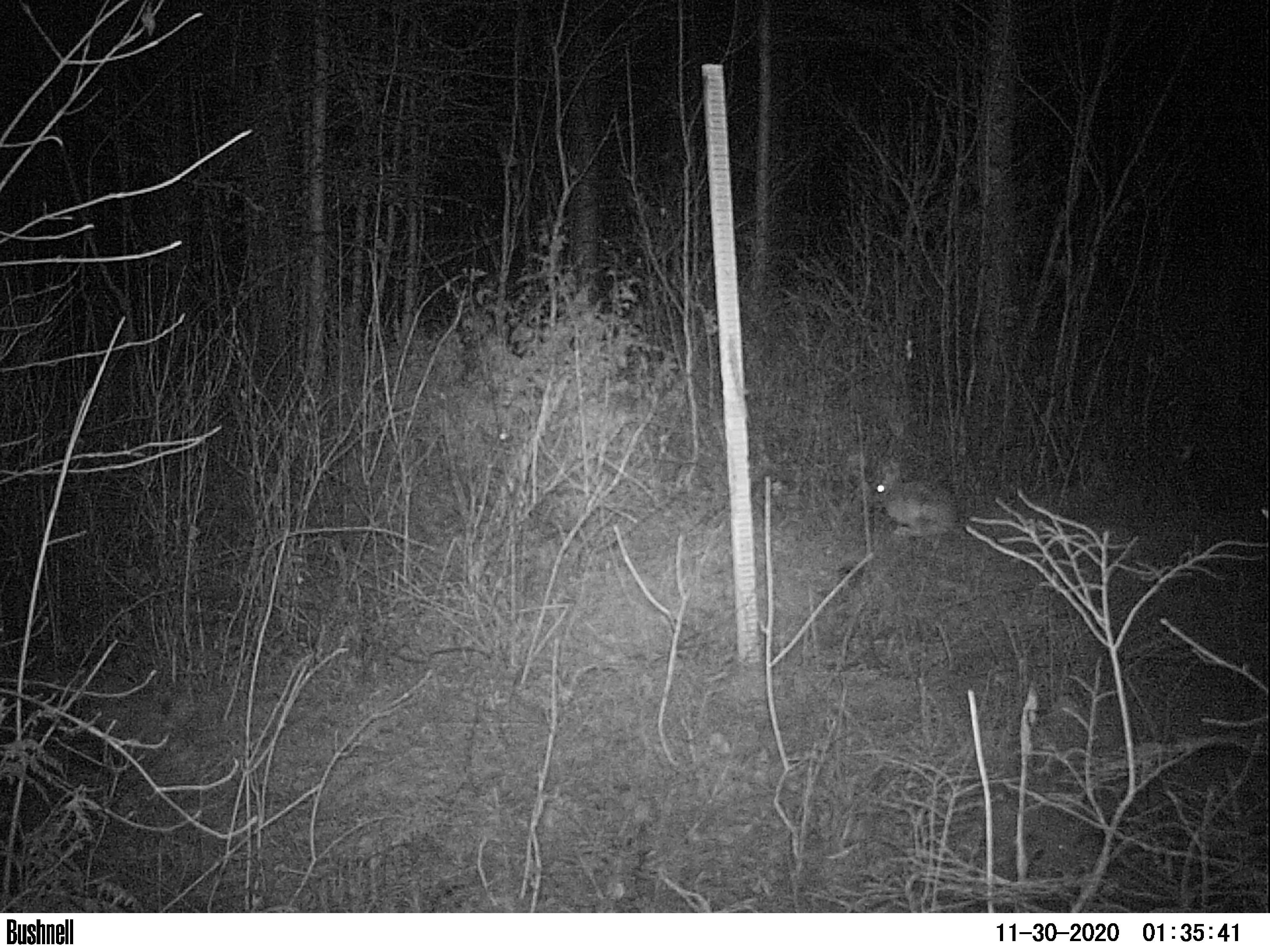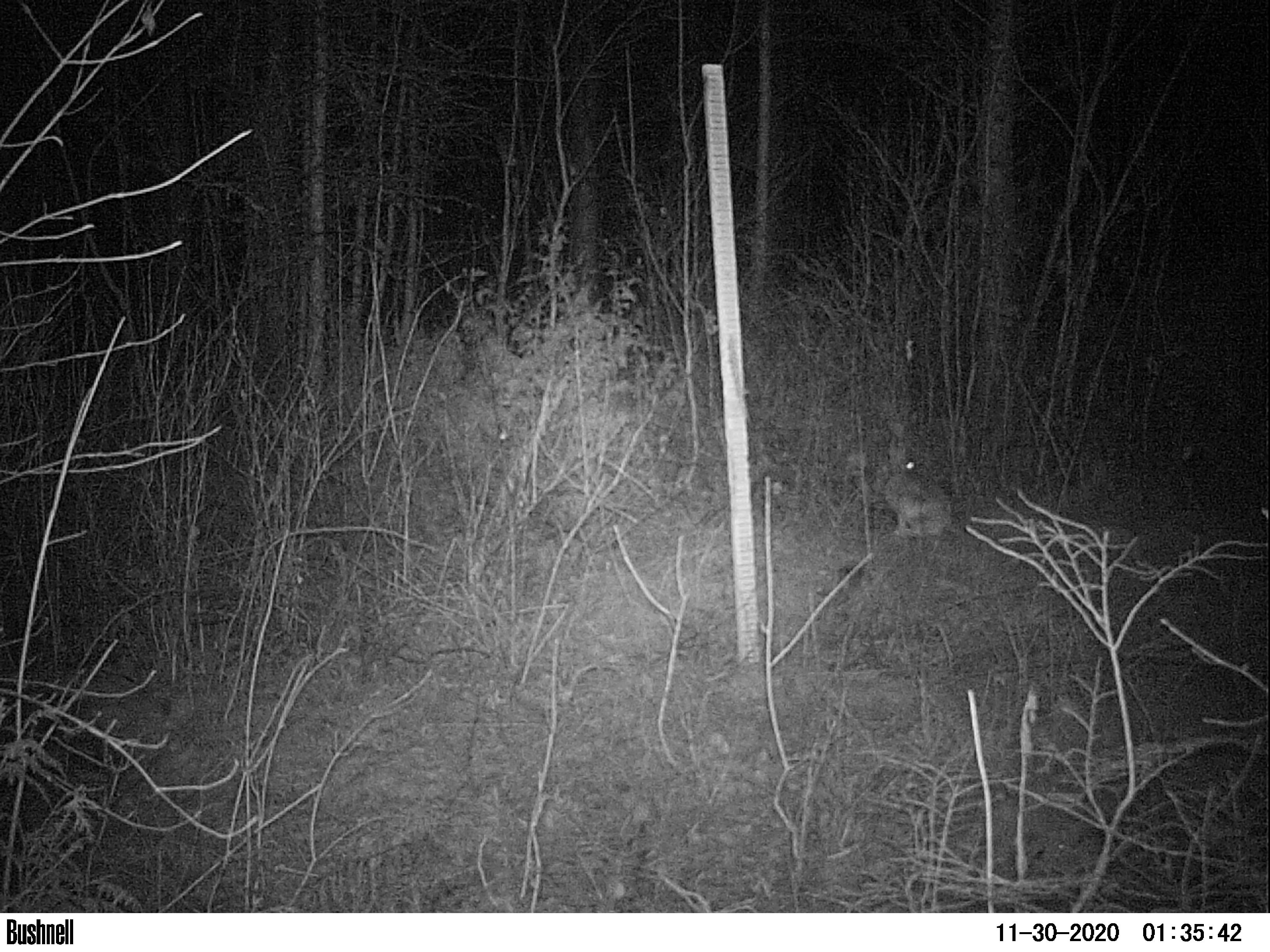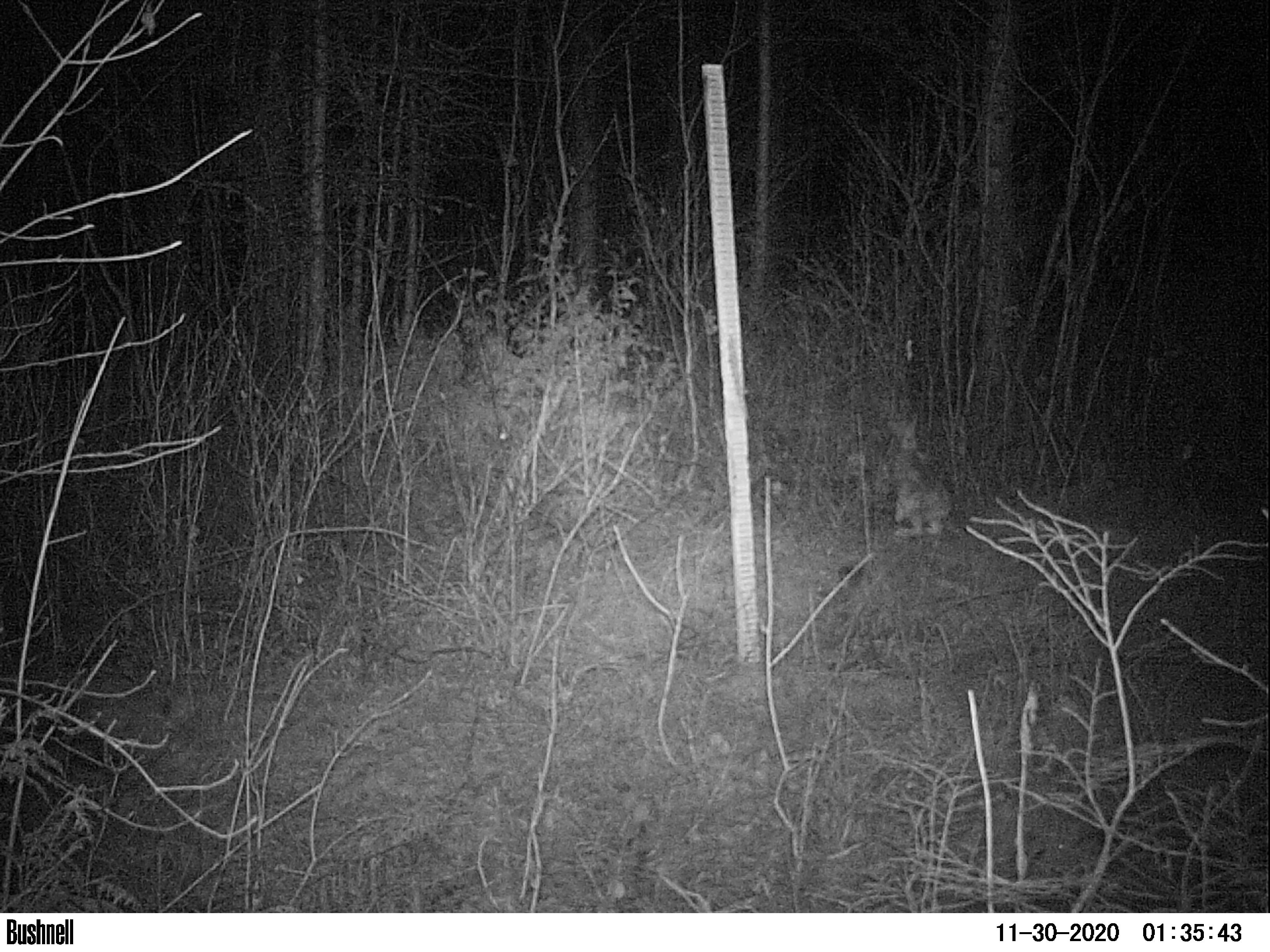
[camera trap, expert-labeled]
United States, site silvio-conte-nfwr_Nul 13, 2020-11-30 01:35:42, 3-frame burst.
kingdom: Animalia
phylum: Chordata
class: Mammalia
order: Lagomorpha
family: Leporidae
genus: Lepus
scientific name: Lepus americanus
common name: snowshoe hare